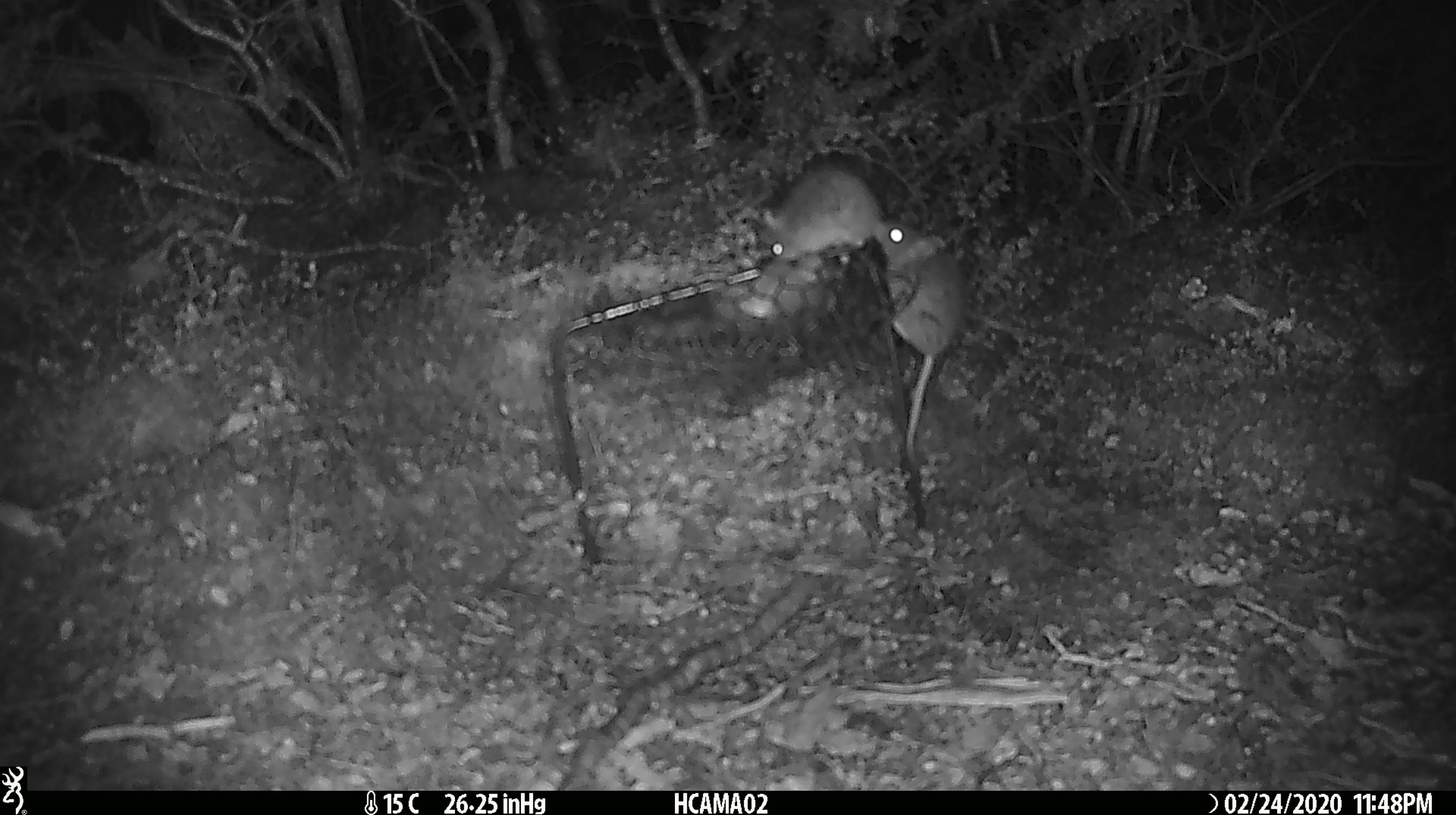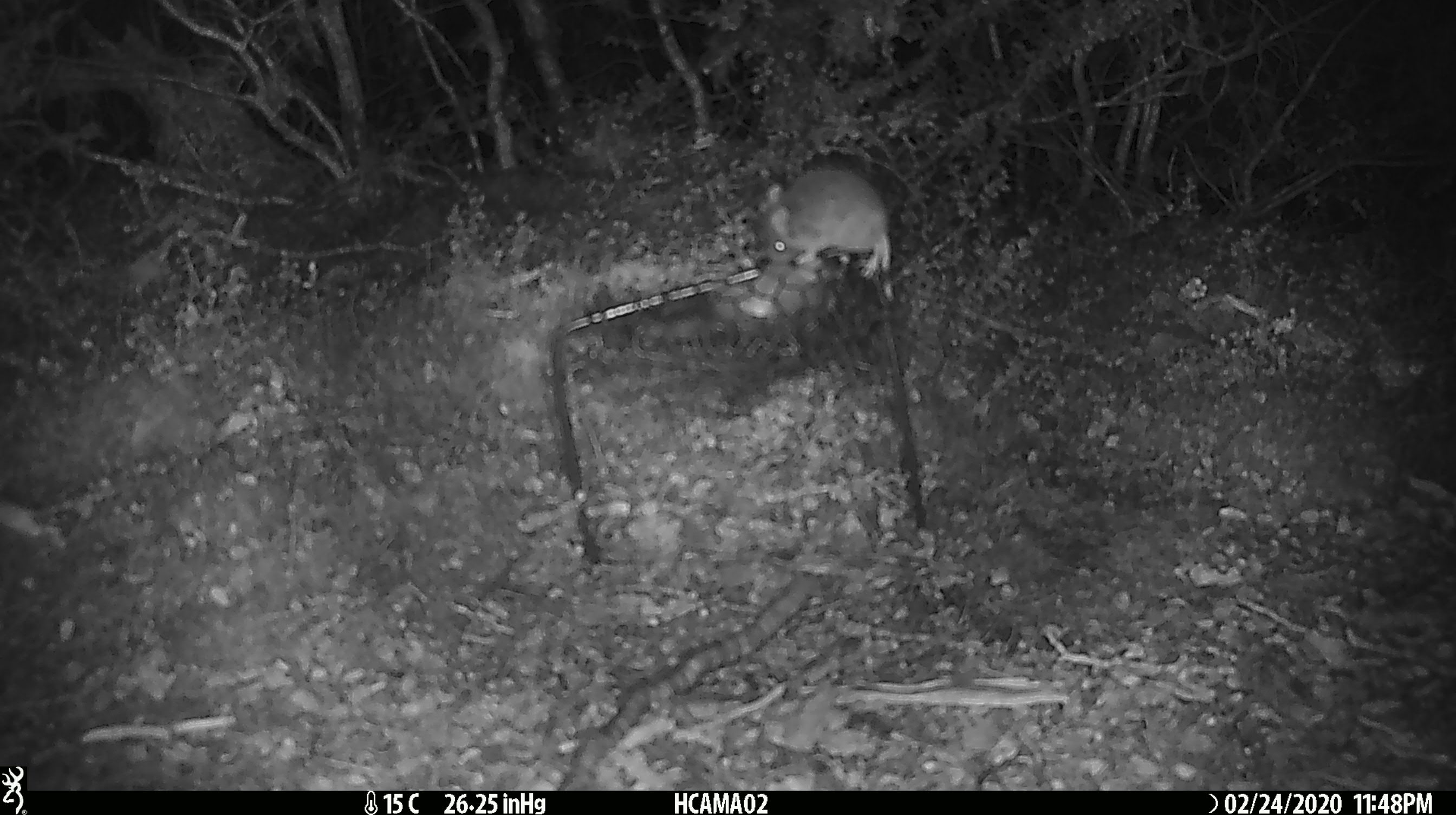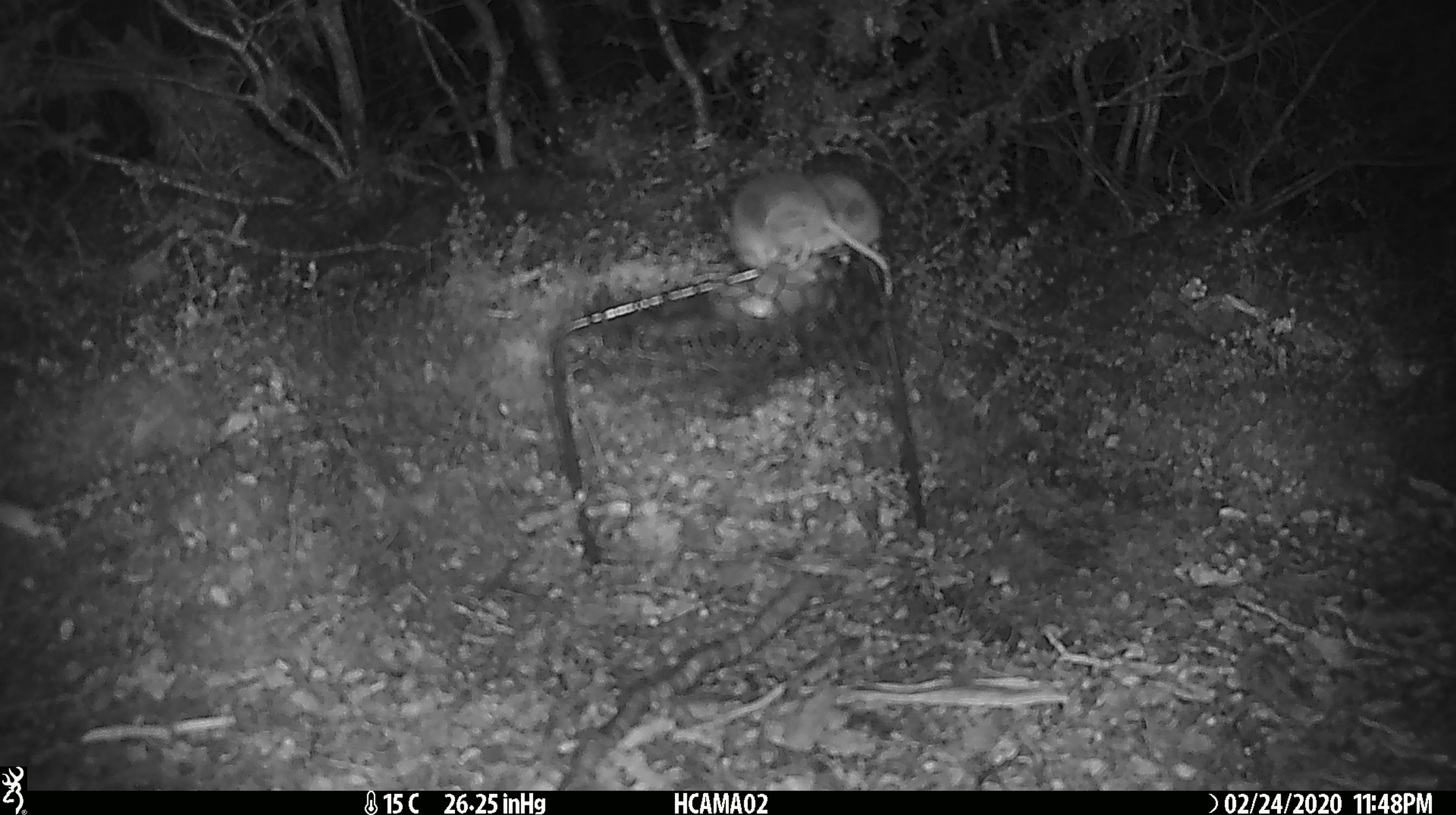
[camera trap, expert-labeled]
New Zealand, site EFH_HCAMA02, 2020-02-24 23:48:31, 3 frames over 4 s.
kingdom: Animalia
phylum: Chordata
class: Mammalia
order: Rodentia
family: Muridae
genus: Mus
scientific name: Mus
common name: mouse